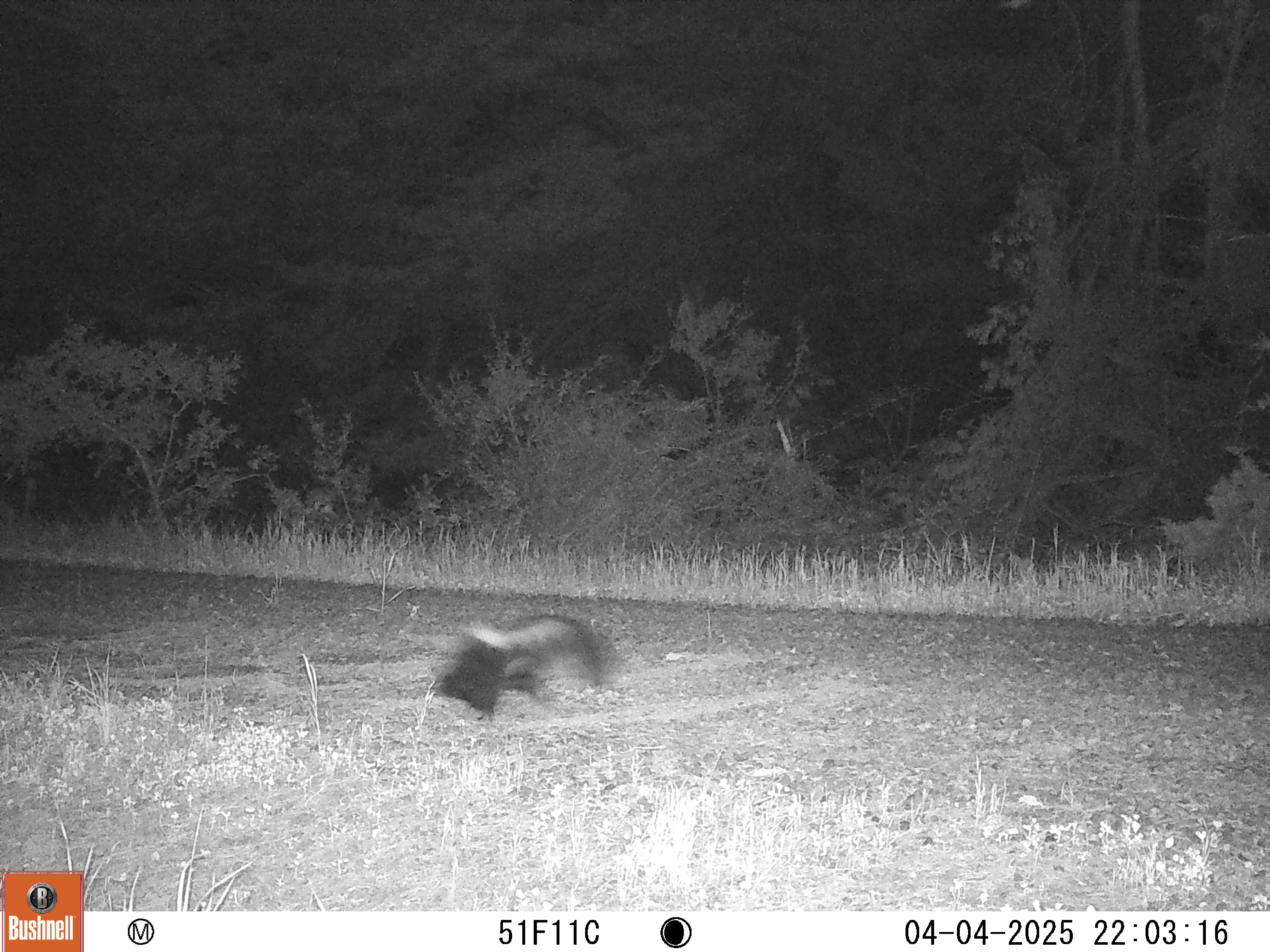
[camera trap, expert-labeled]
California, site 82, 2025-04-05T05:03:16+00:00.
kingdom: Animalia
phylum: Chordata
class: Mammalia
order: Carnivora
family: Mephitidae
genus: Mephitis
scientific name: Mephitis mephitis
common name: striped skunk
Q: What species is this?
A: Striped skunk (Mephitis mephitis).